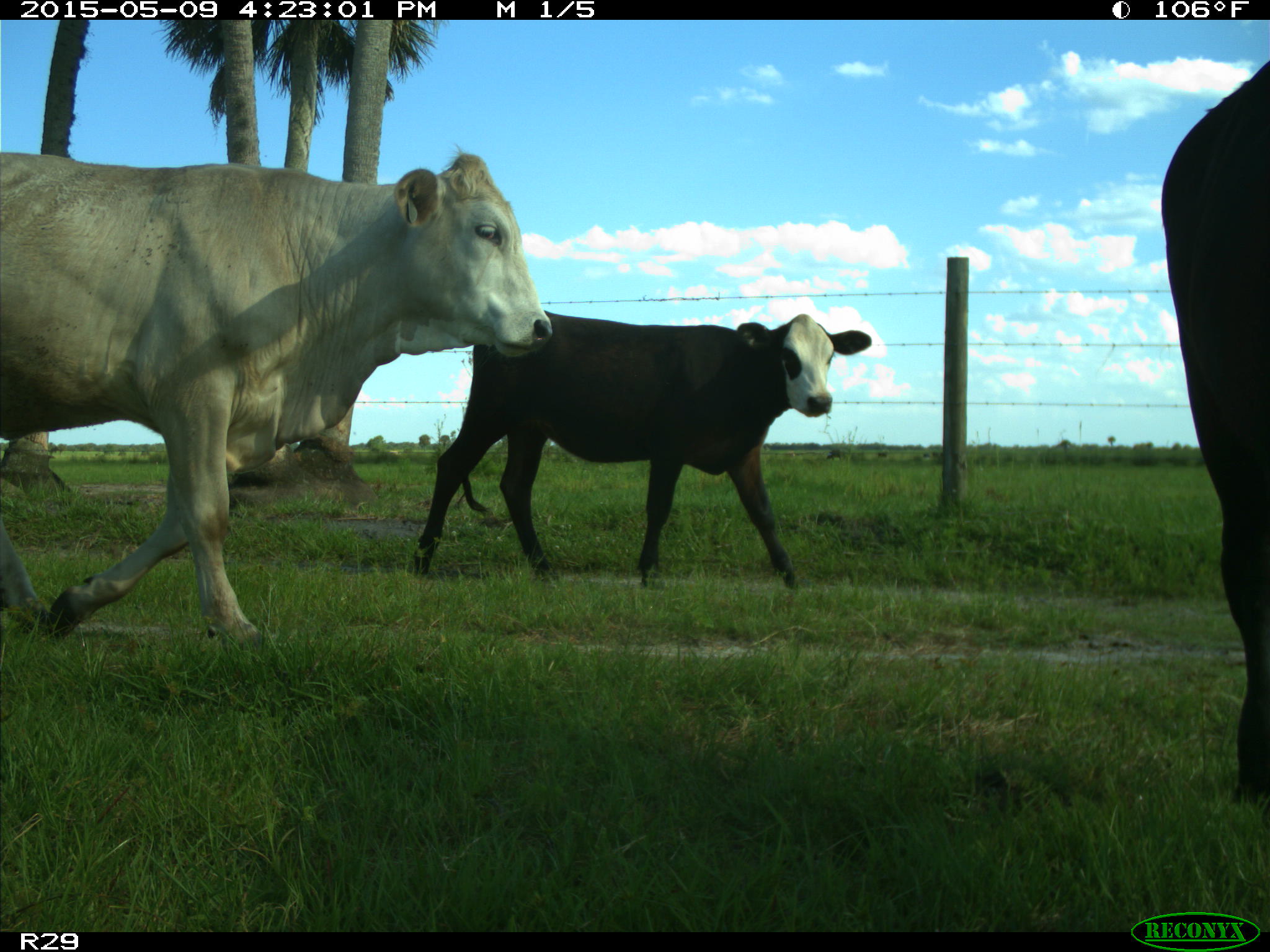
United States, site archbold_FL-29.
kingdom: Animalia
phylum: Chordata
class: Mammalia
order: Artiodactyla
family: Bovidae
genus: Bos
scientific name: Bos taurus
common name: domestic cow